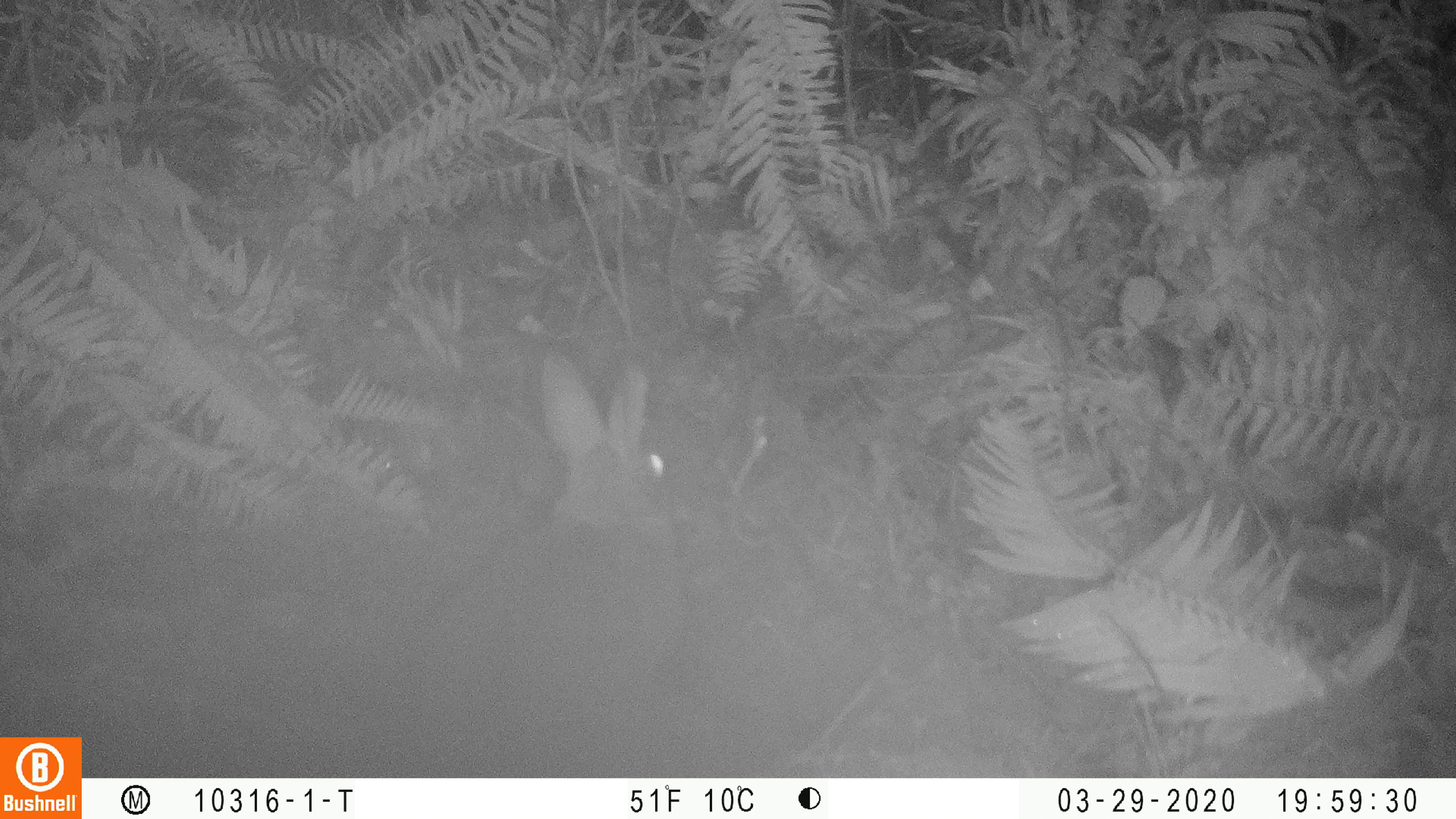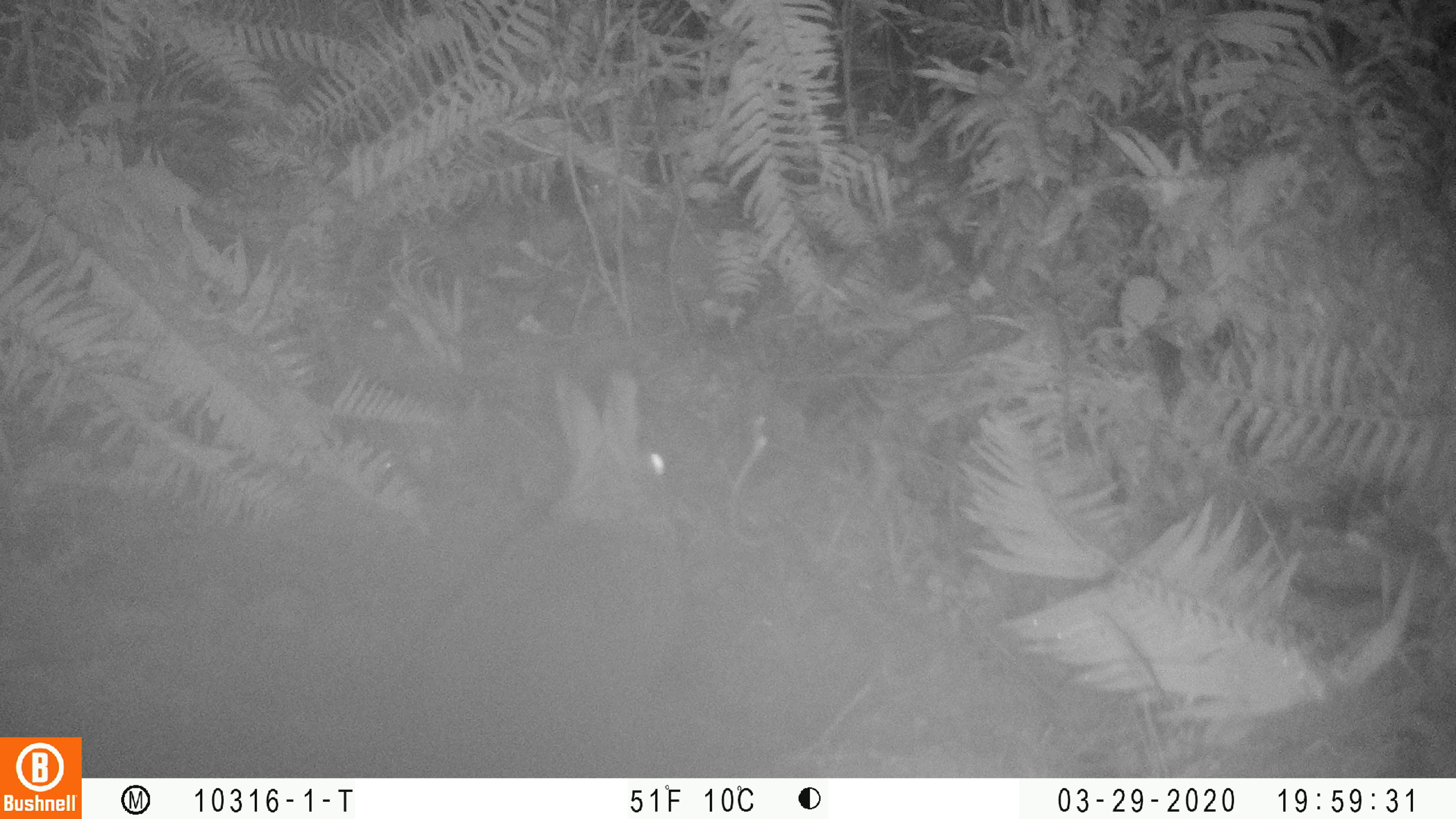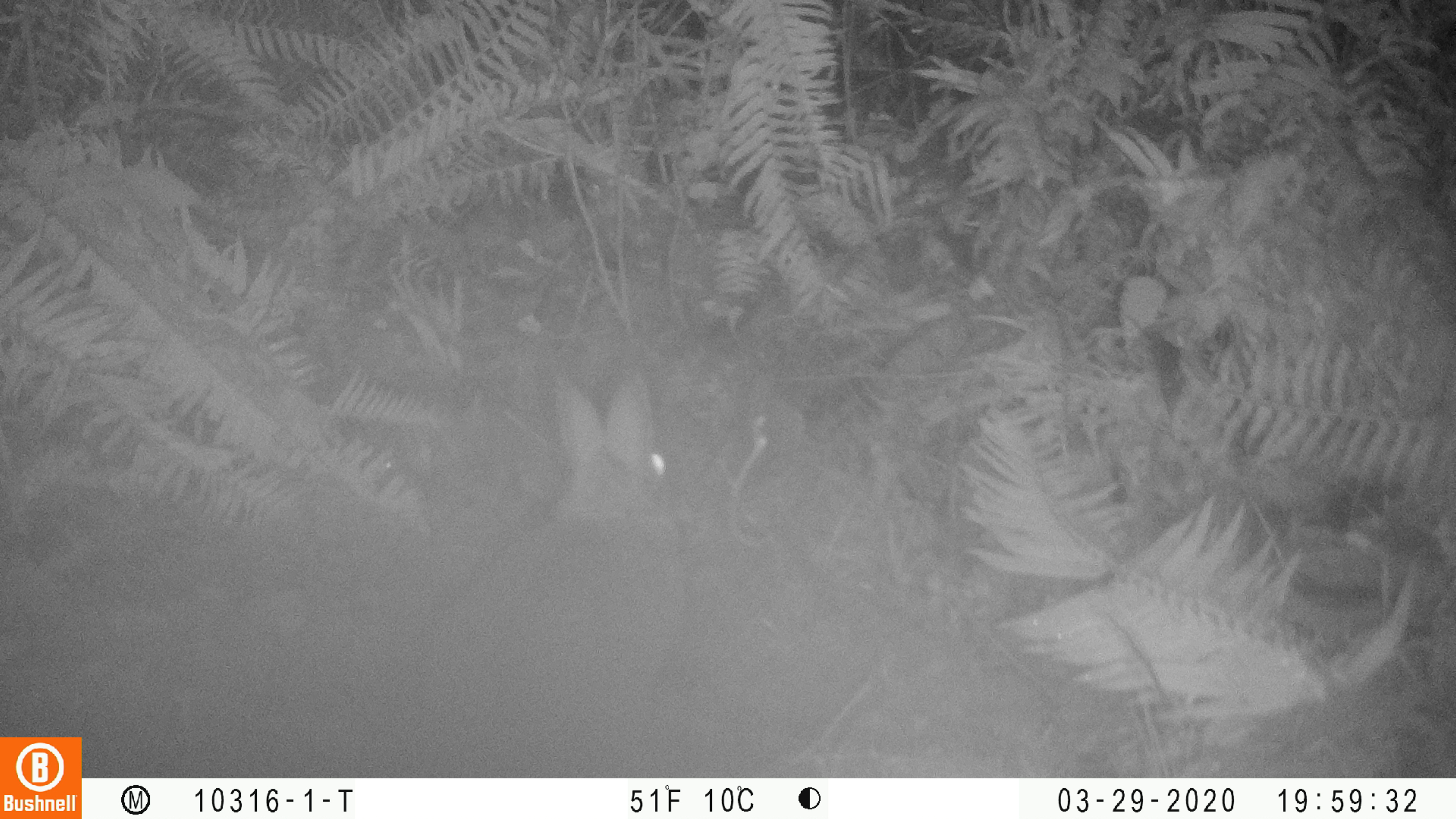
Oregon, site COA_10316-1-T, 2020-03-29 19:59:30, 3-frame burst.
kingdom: Animalia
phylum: Chordata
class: Mammalia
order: Lagomorpha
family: Leporidae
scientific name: Leporidae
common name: hares and rabbits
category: leporidae family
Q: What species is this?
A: Leporidae family (hares and rabbits) (Leporidae).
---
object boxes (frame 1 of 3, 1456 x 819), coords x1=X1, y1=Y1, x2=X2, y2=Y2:
leporidae family: x1=405, y1=351, x2=705, y2=765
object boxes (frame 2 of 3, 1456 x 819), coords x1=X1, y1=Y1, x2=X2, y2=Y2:
leporidae family: x1=536, y1=366, x2=715, y2=550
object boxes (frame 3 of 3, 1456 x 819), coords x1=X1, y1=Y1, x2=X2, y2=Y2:
leporidae family: x1=464, y1=366, x2=667, y2=597